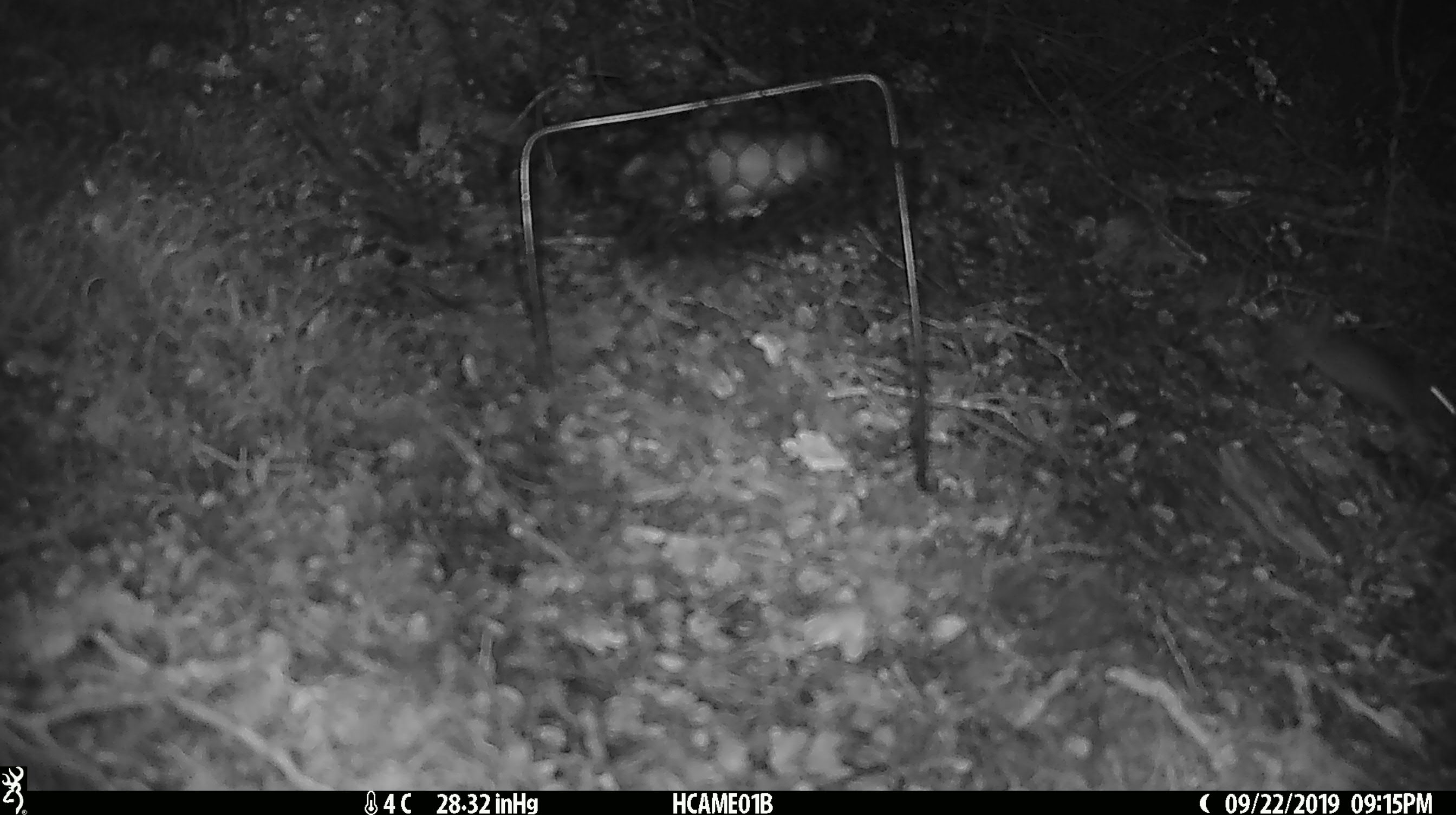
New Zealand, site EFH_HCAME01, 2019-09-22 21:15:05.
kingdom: Animalia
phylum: Chordata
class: Mammalia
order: Rodentia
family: Muridae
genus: Mus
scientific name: Mus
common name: mouse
Mouse (Mus).